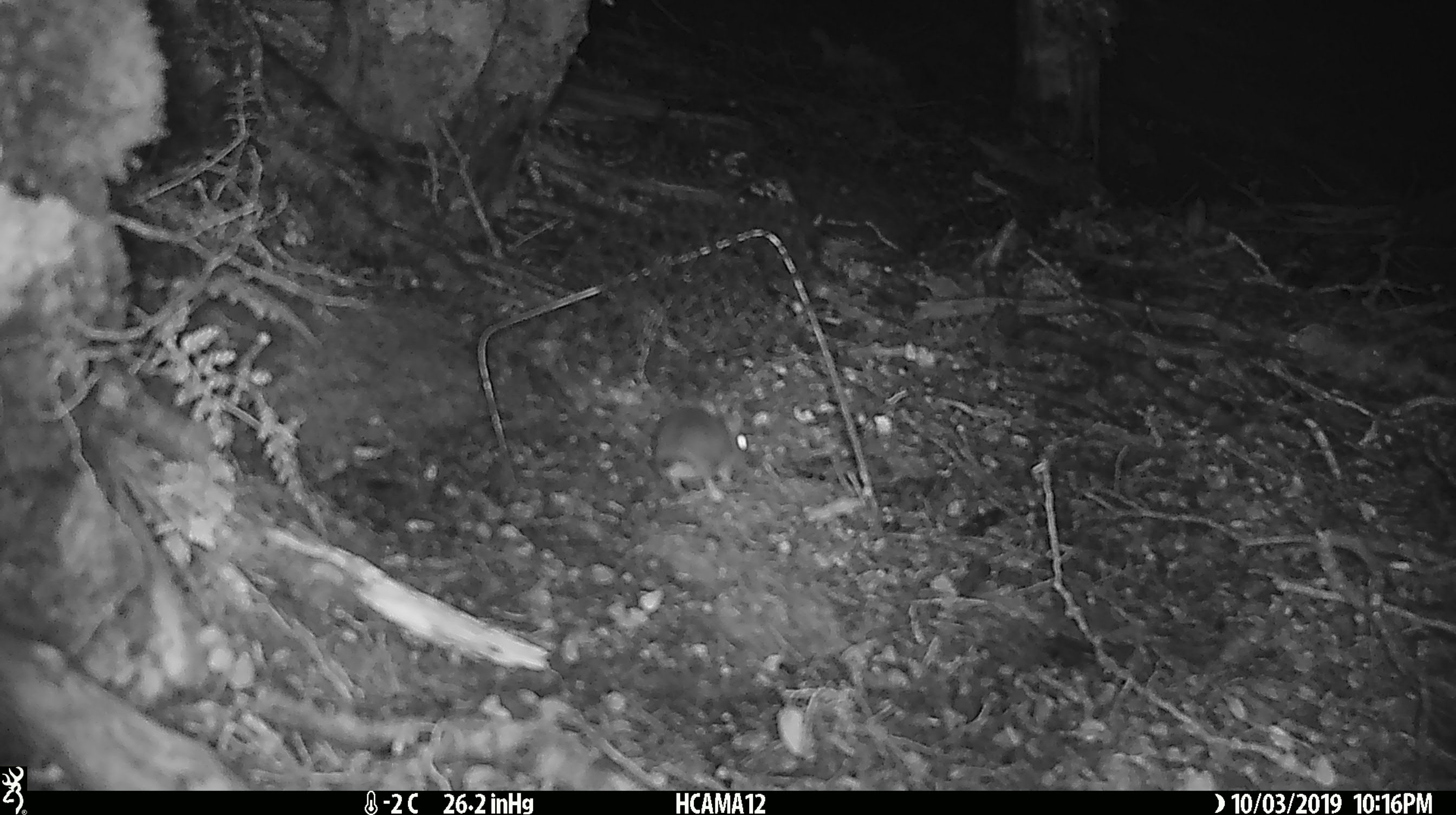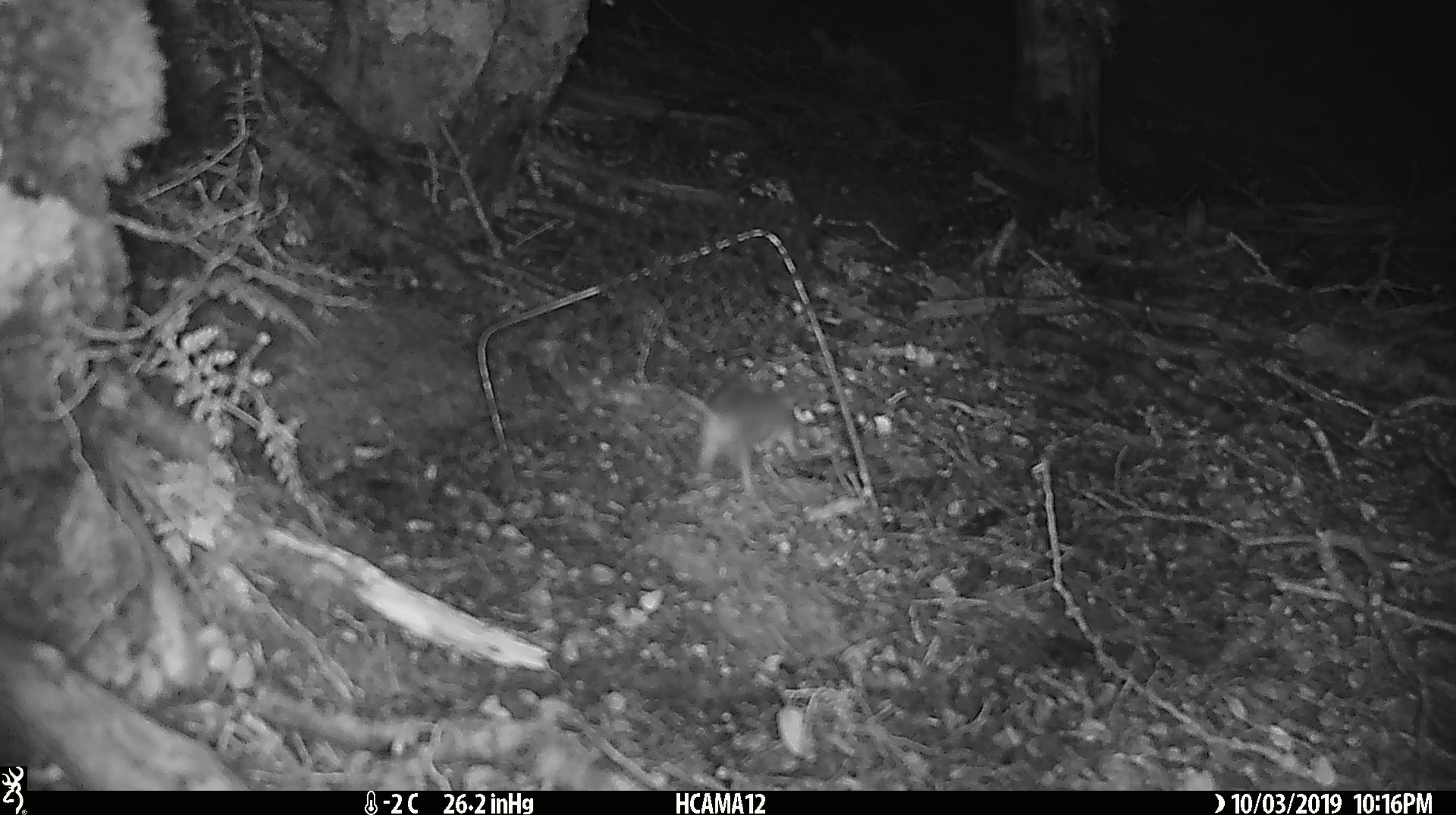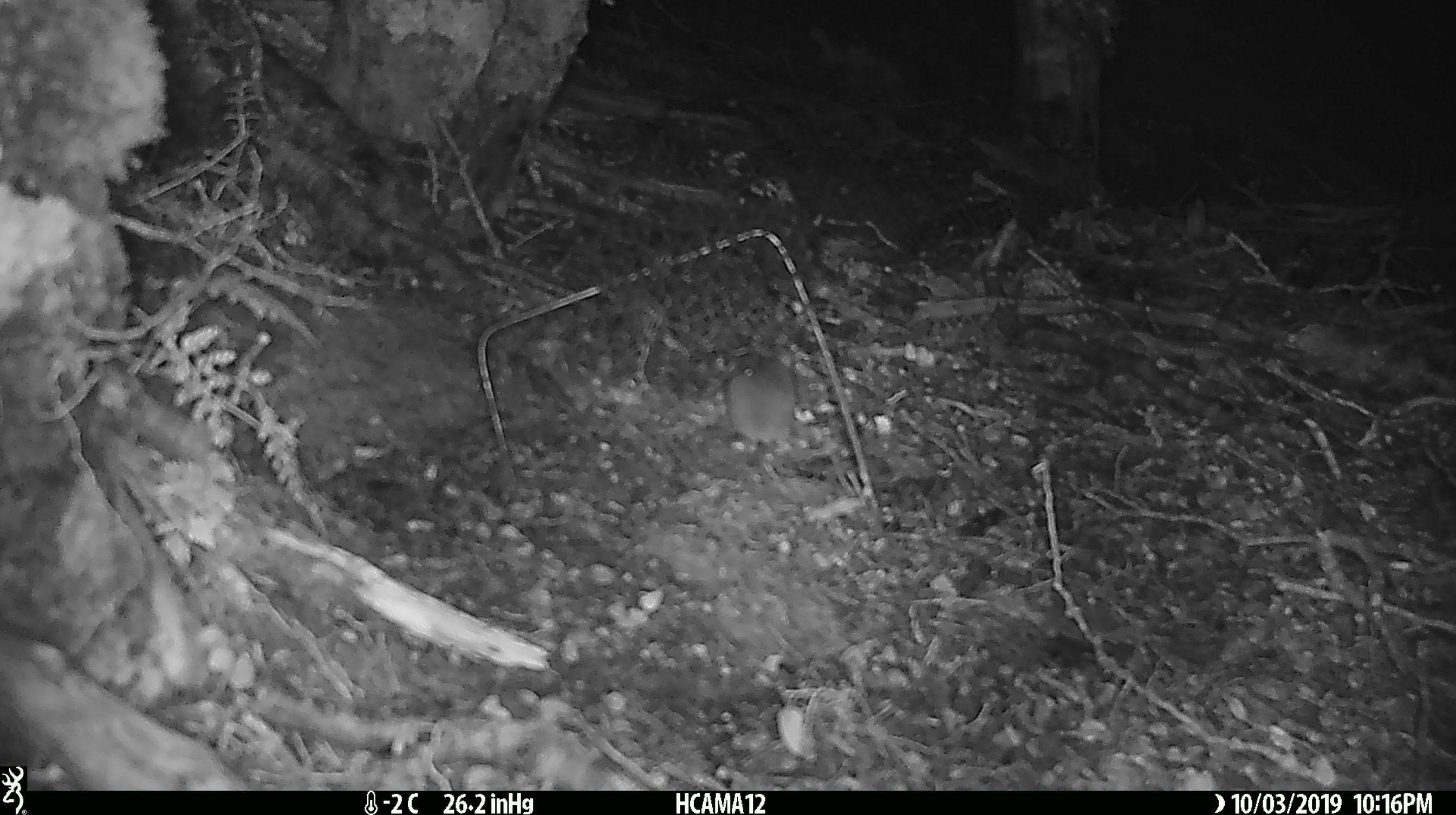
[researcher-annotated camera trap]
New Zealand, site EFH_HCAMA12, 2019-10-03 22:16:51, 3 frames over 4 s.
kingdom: Animalia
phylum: Chordata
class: Mammalia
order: Rodentia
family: Muridae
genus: Mus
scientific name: Mus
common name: mouse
Mouse (Mus).